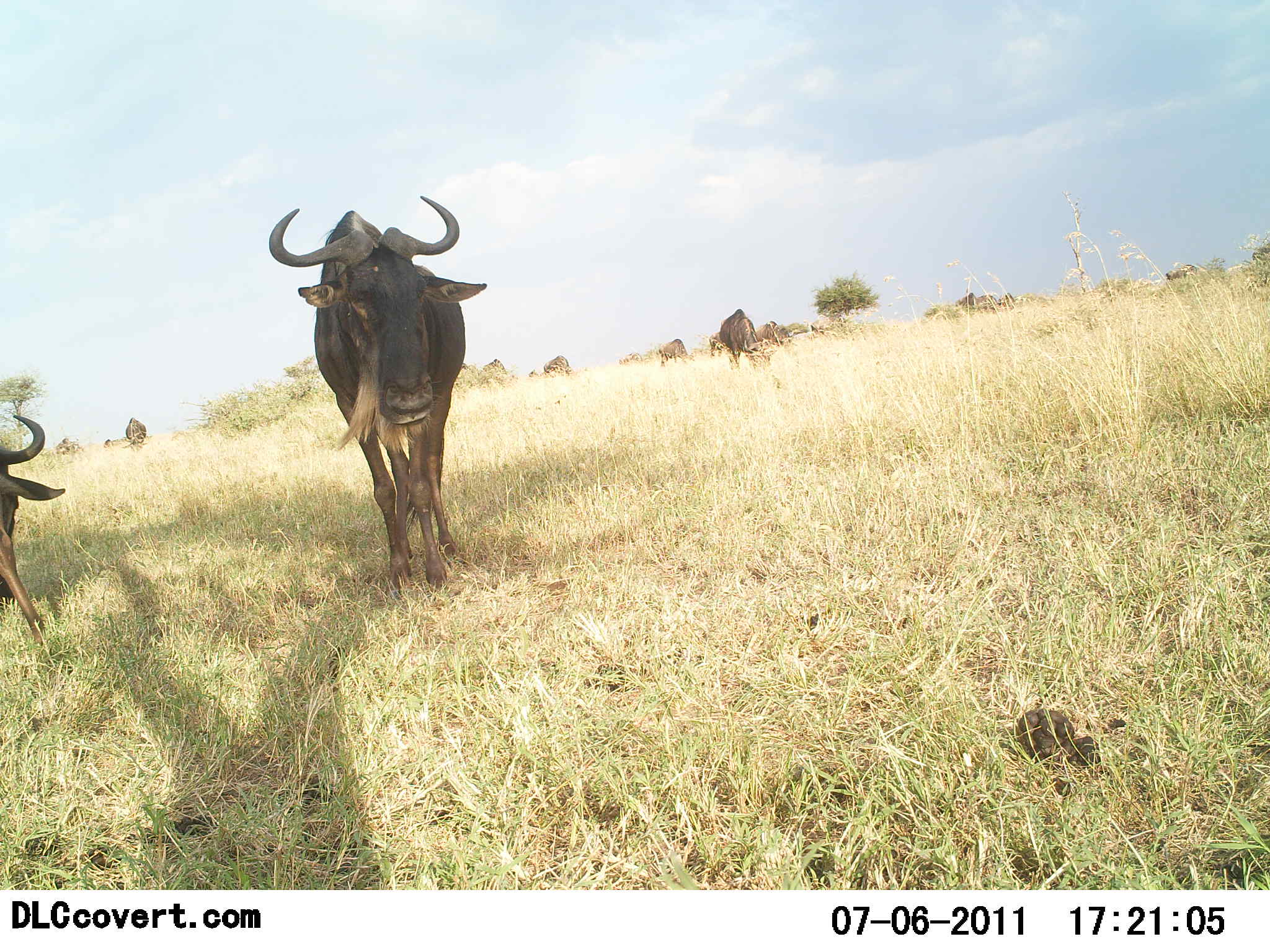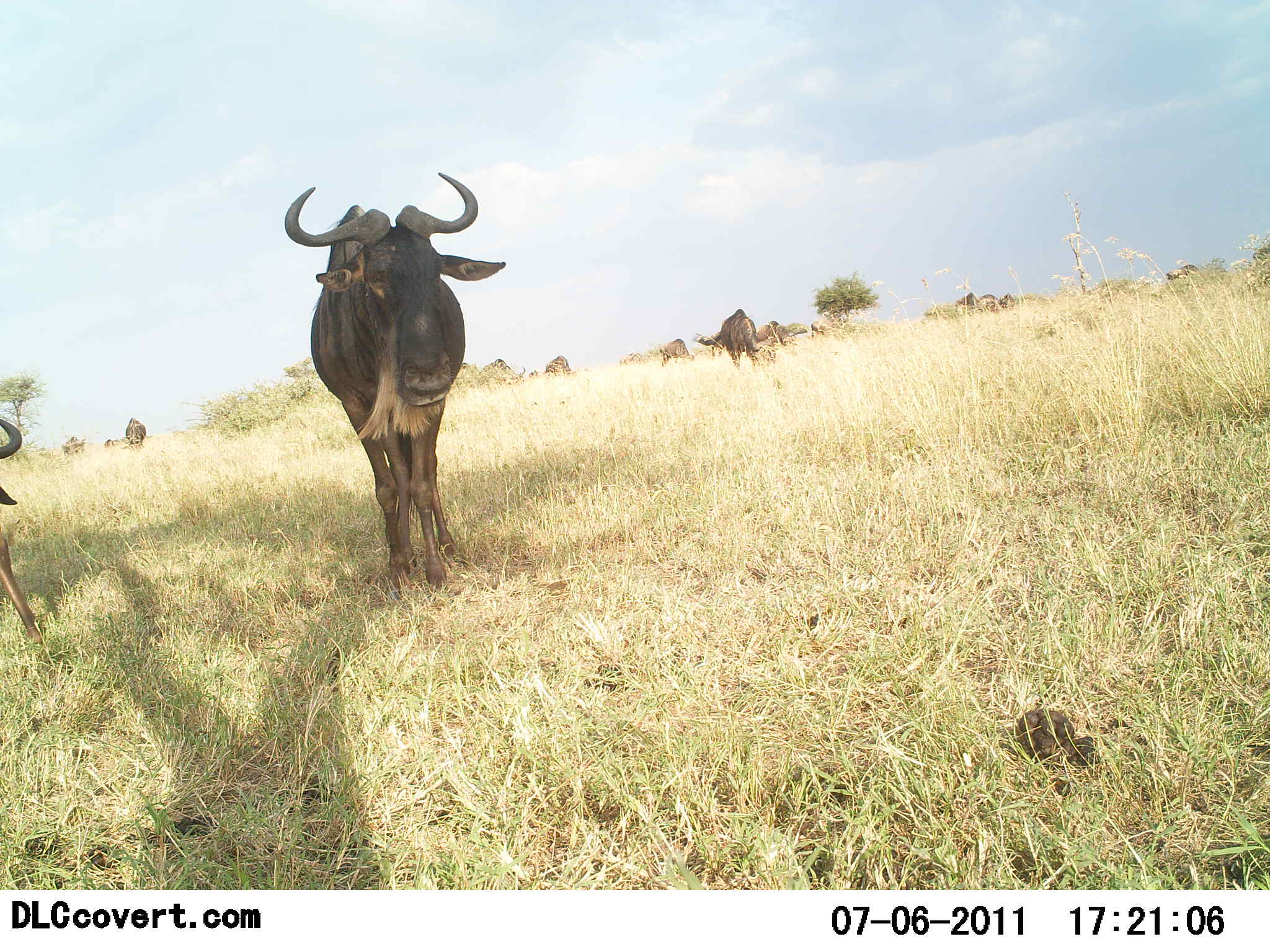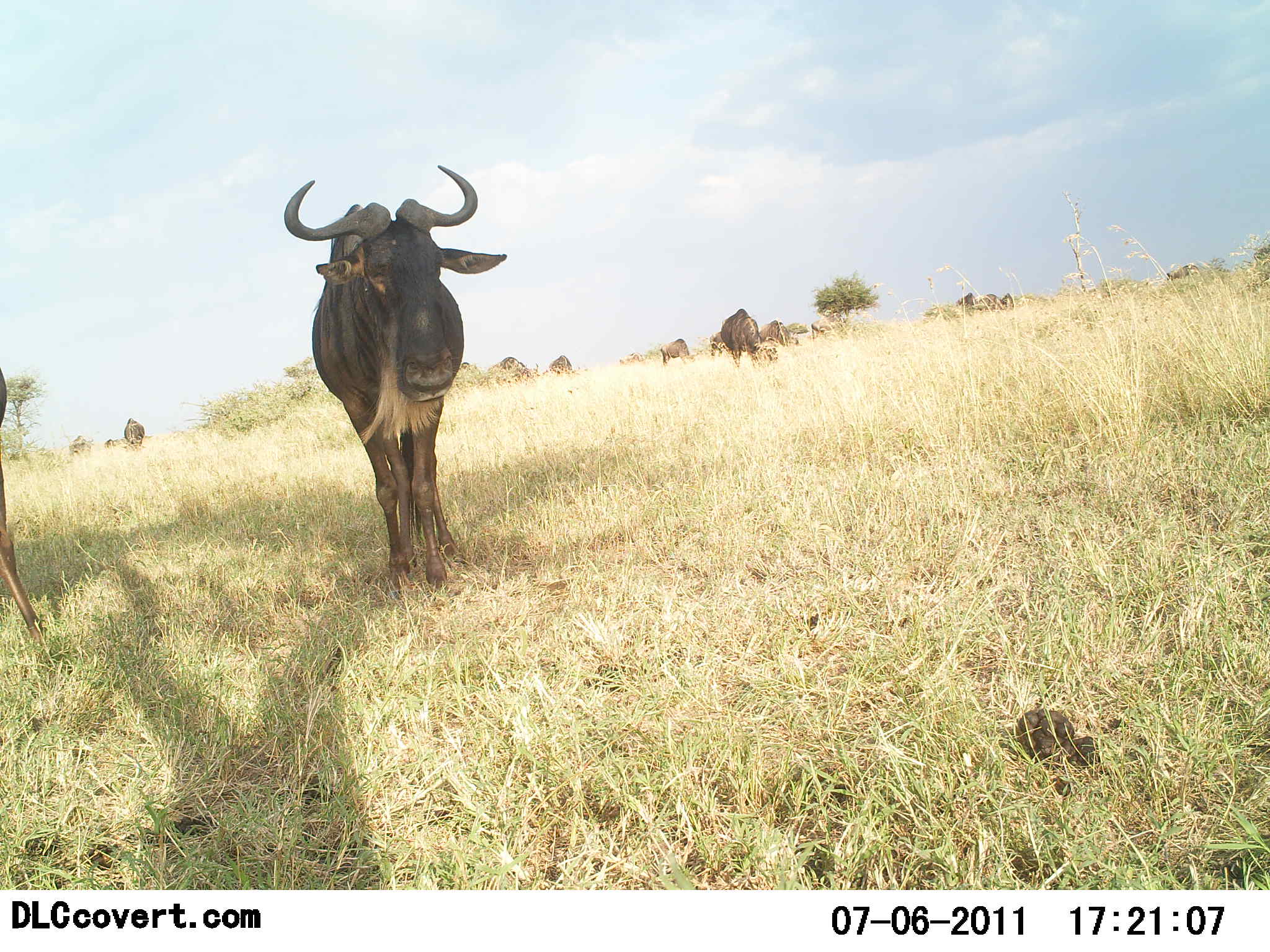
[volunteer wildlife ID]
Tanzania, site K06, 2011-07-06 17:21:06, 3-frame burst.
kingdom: Animalia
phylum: Chordata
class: Mammalia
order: Artiodactyla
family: Bovidae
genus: Connochaetes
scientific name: Connochaetes taurinus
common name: blue wildebeest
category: wildebeest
Wildebeest (blue wildebeest) (Connochaetes taurinus), count 11-50. Behavior (volunteer vote fractions): standing 77%, resting 8%, moving 31%, interacting 0%. Young present (vote fraction): 0%. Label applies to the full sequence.